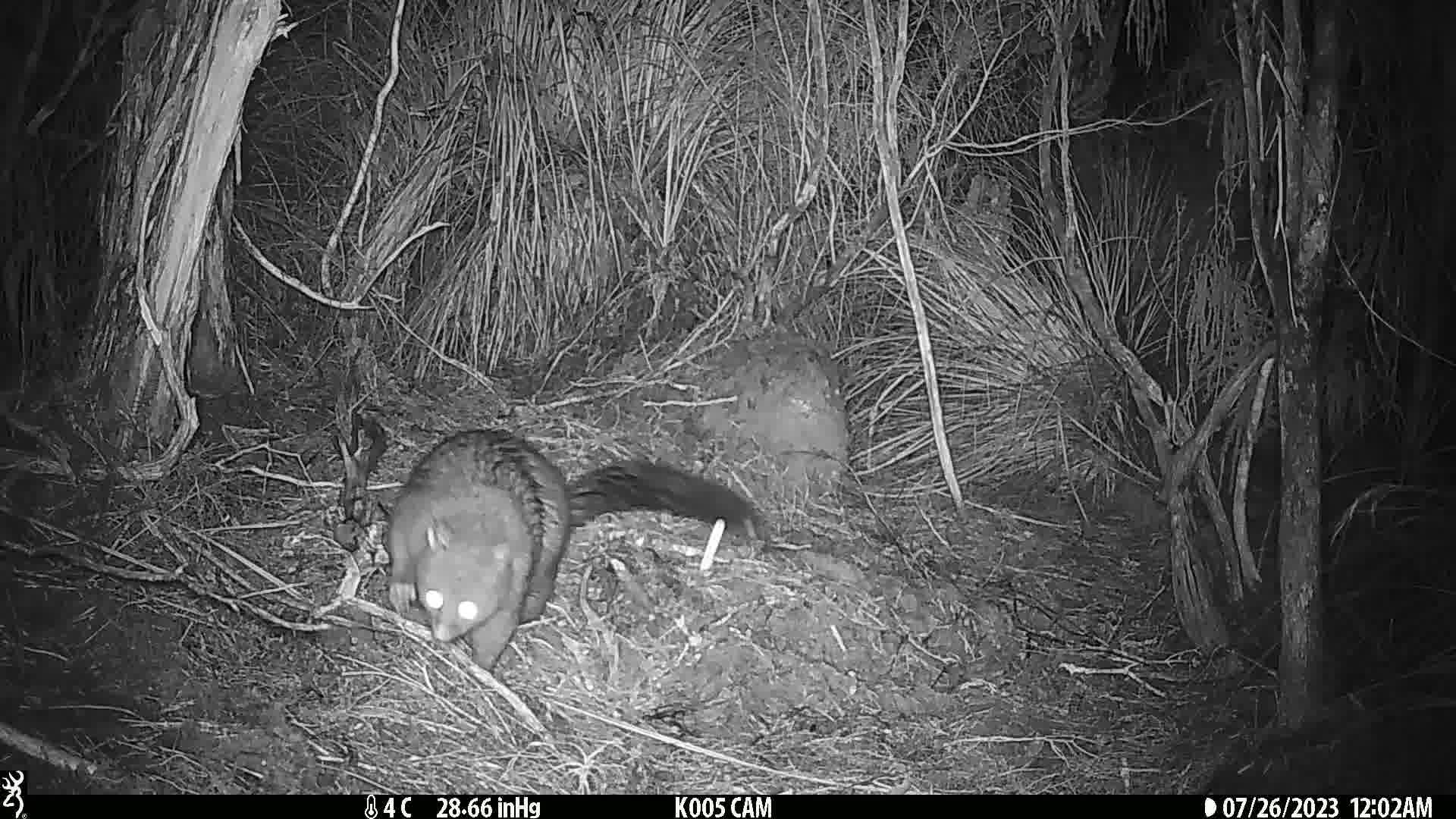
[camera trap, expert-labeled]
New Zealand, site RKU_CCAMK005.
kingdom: Animalia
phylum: Chordata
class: Mammalia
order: Diprotodontia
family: Phalangeridae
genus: Trichosurus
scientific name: Trichosurus vulpecula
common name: common brushtail possum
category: possum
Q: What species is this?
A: Possum (common brushtail possum) (Trichosurus vulpecula).